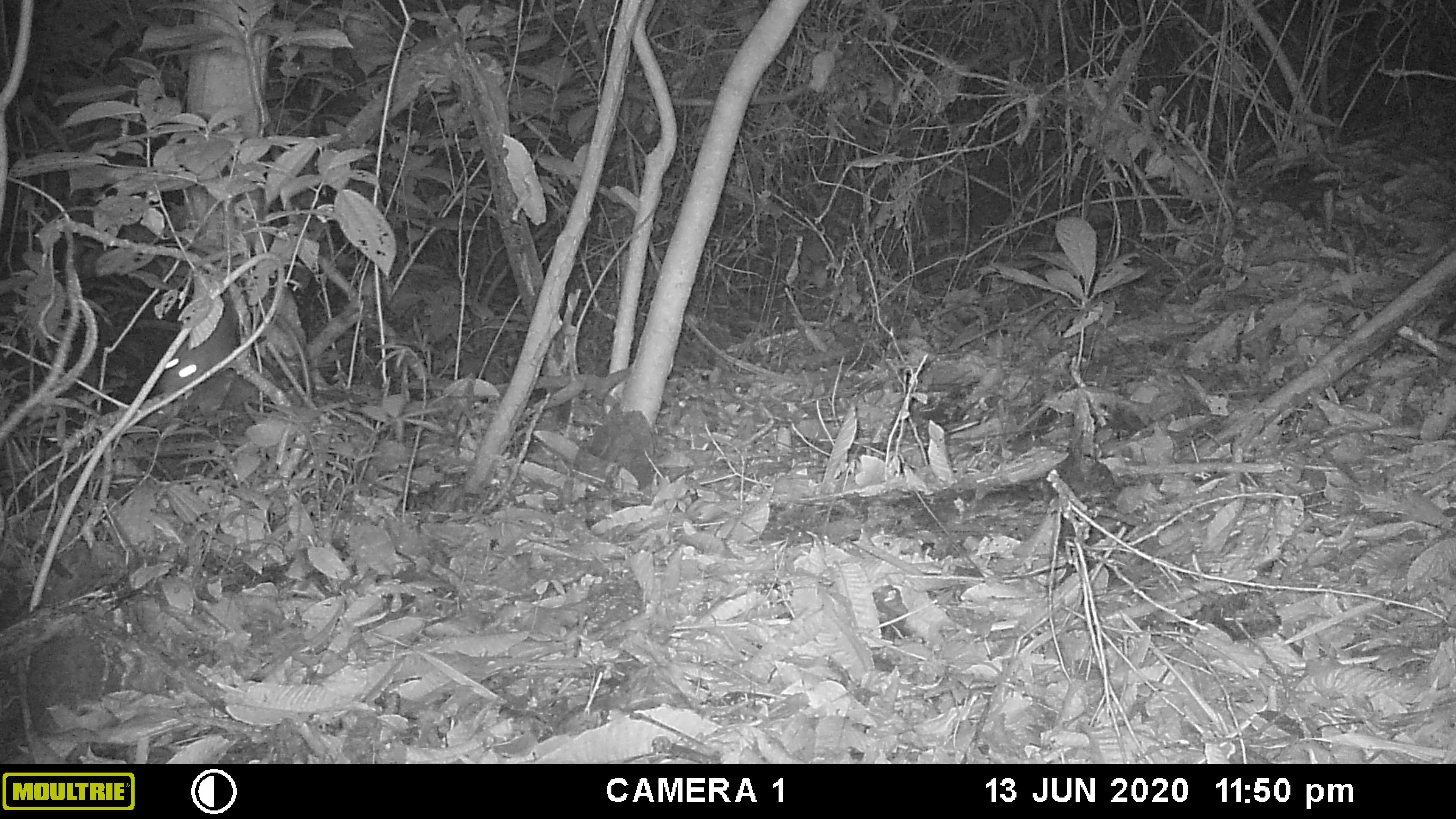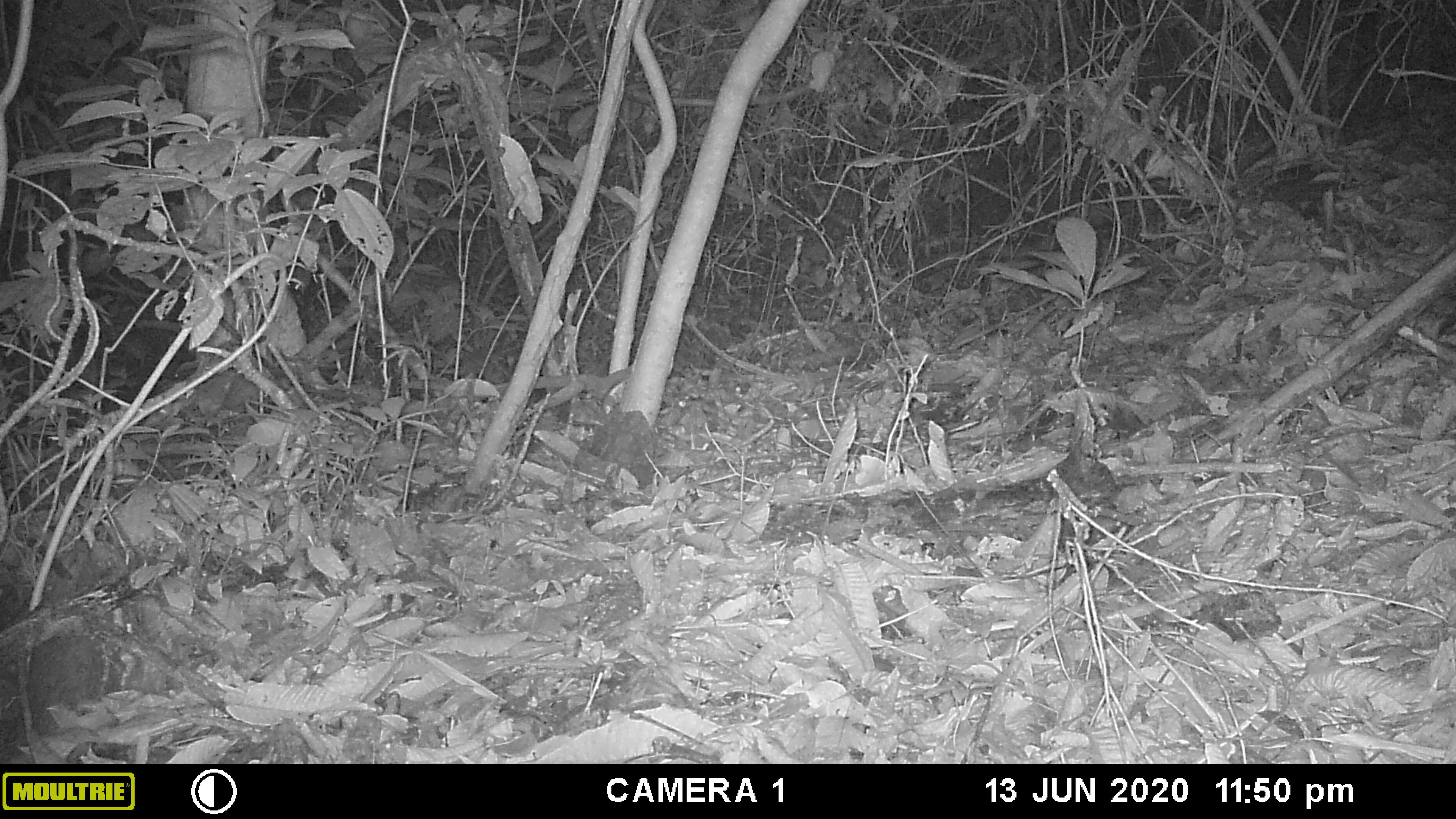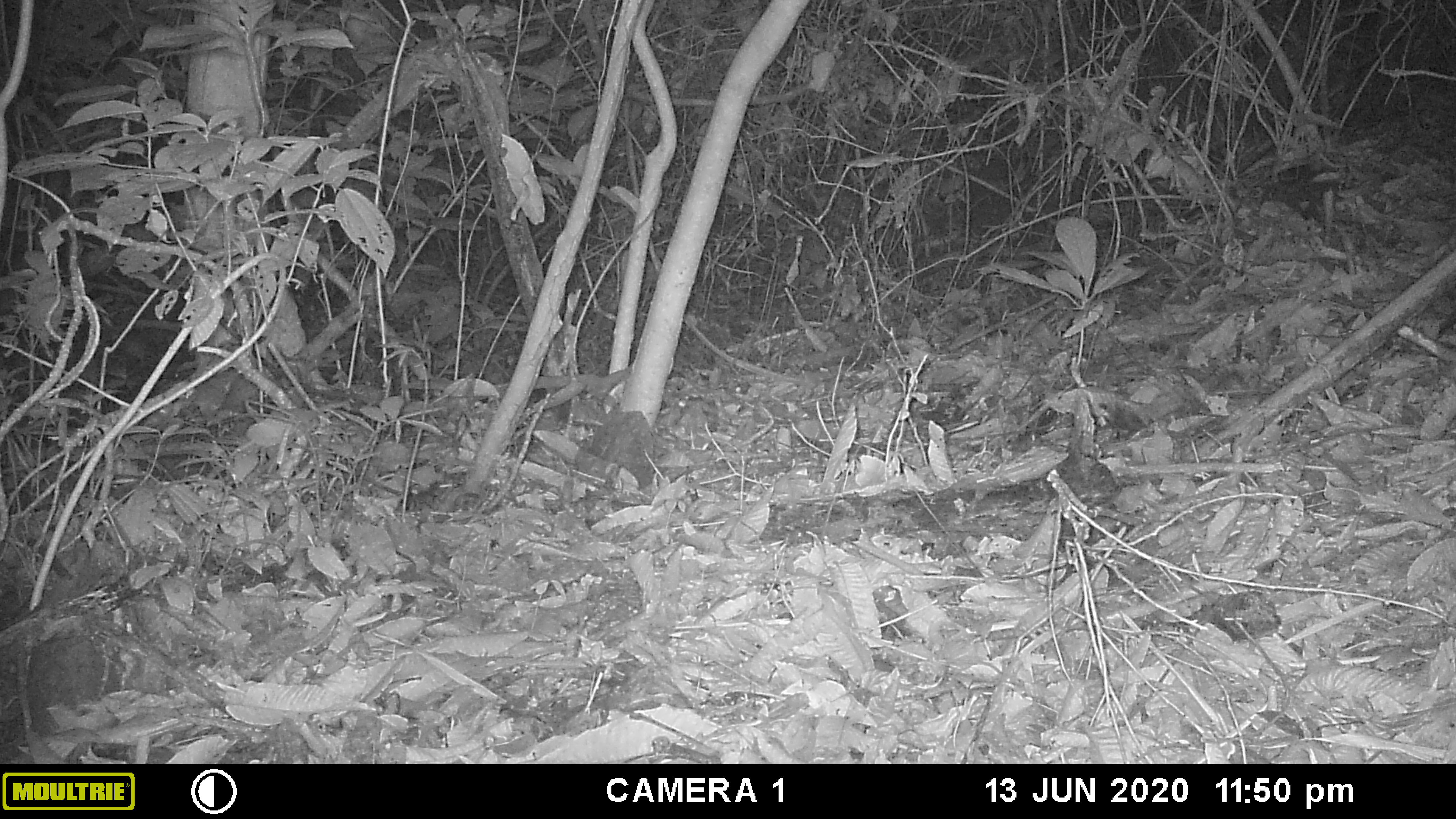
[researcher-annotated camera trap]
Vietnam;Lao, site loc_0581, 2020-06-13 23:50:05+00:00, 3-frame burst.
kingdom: Animalia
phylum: Chordata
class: Mammalia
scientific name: Mammalia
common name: mammal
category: unidentified small mammal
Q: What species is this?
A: Unidentified small mammal (mammal) (Mammalia).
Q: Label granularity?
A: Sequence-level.